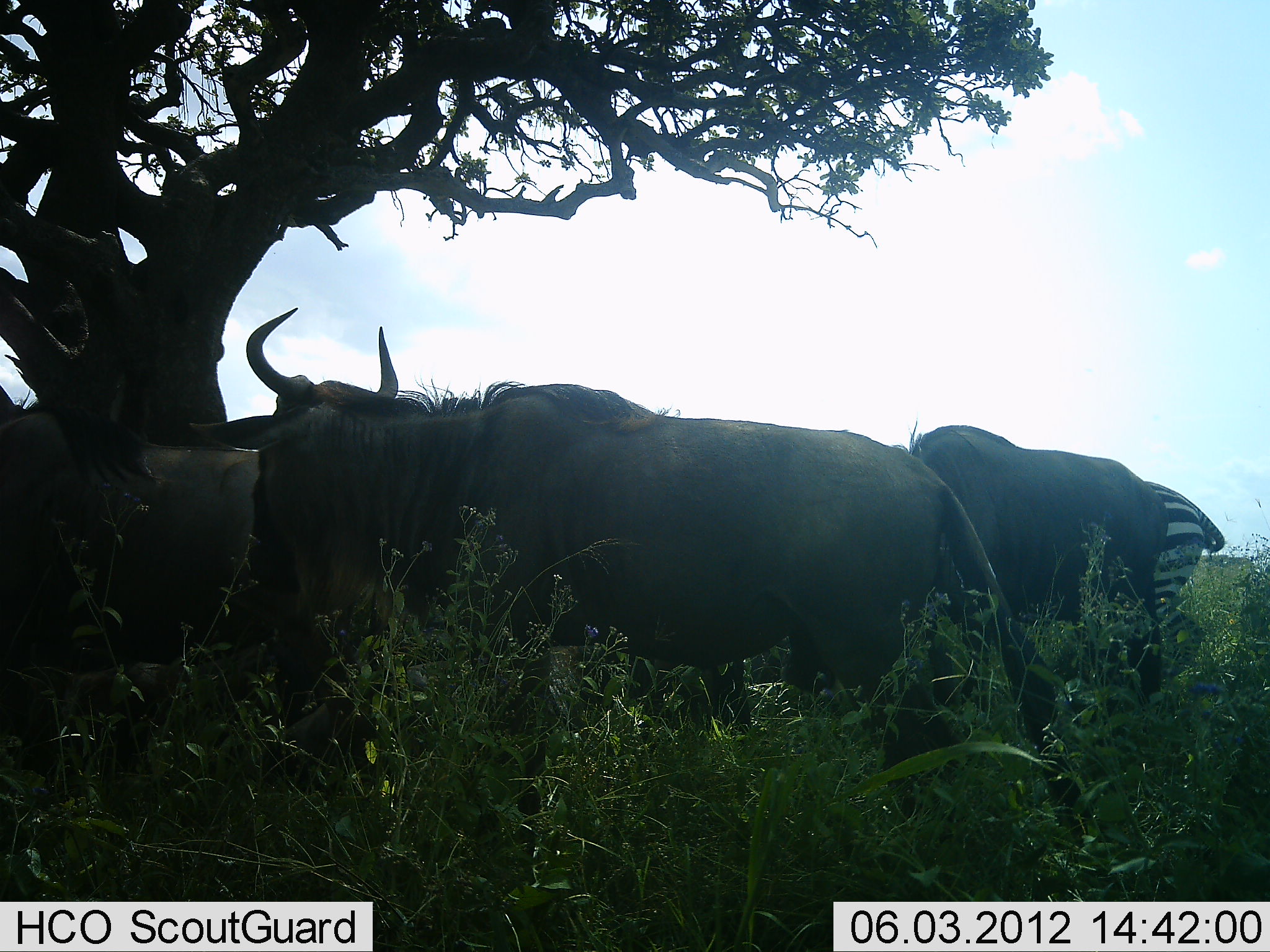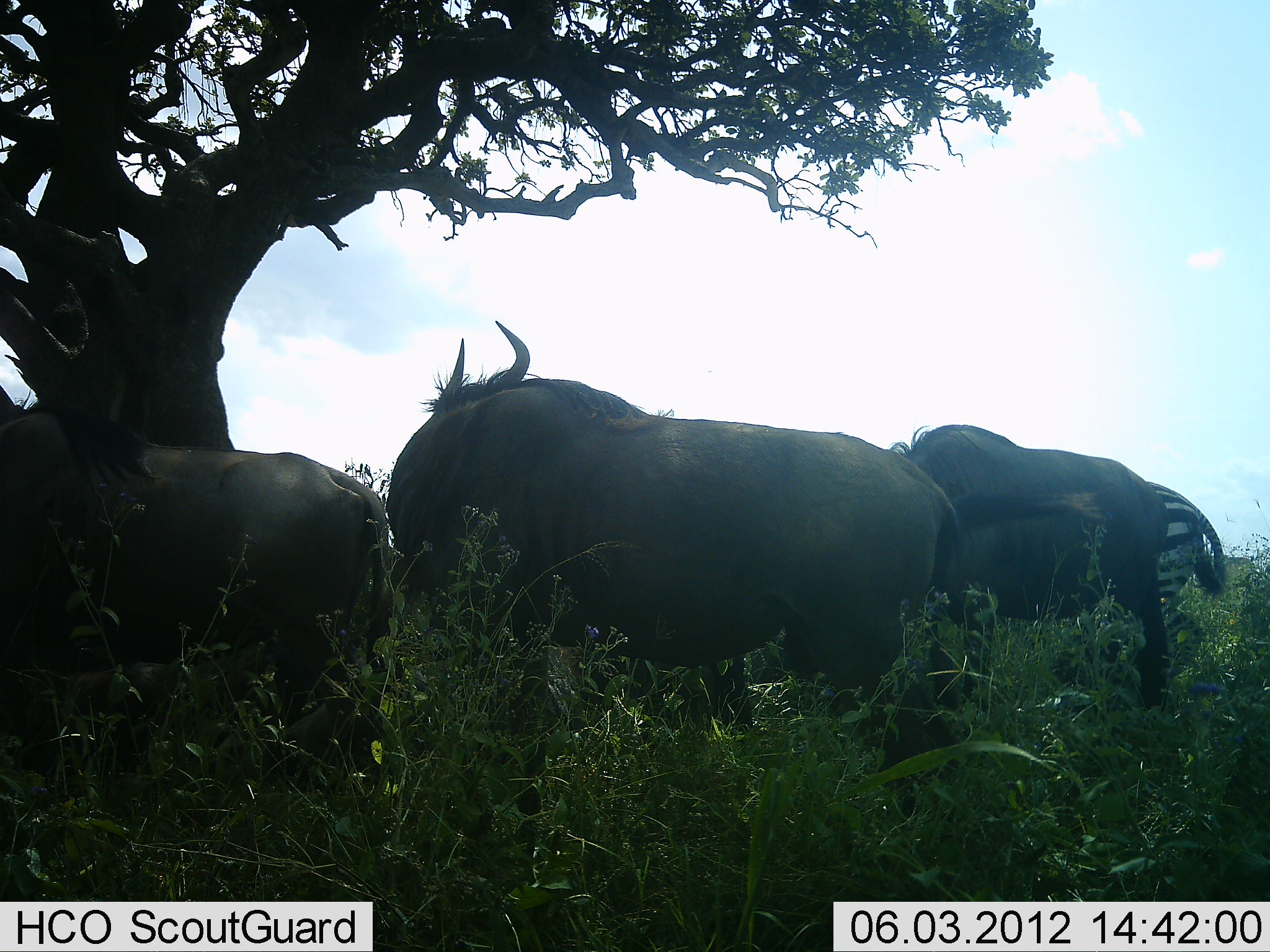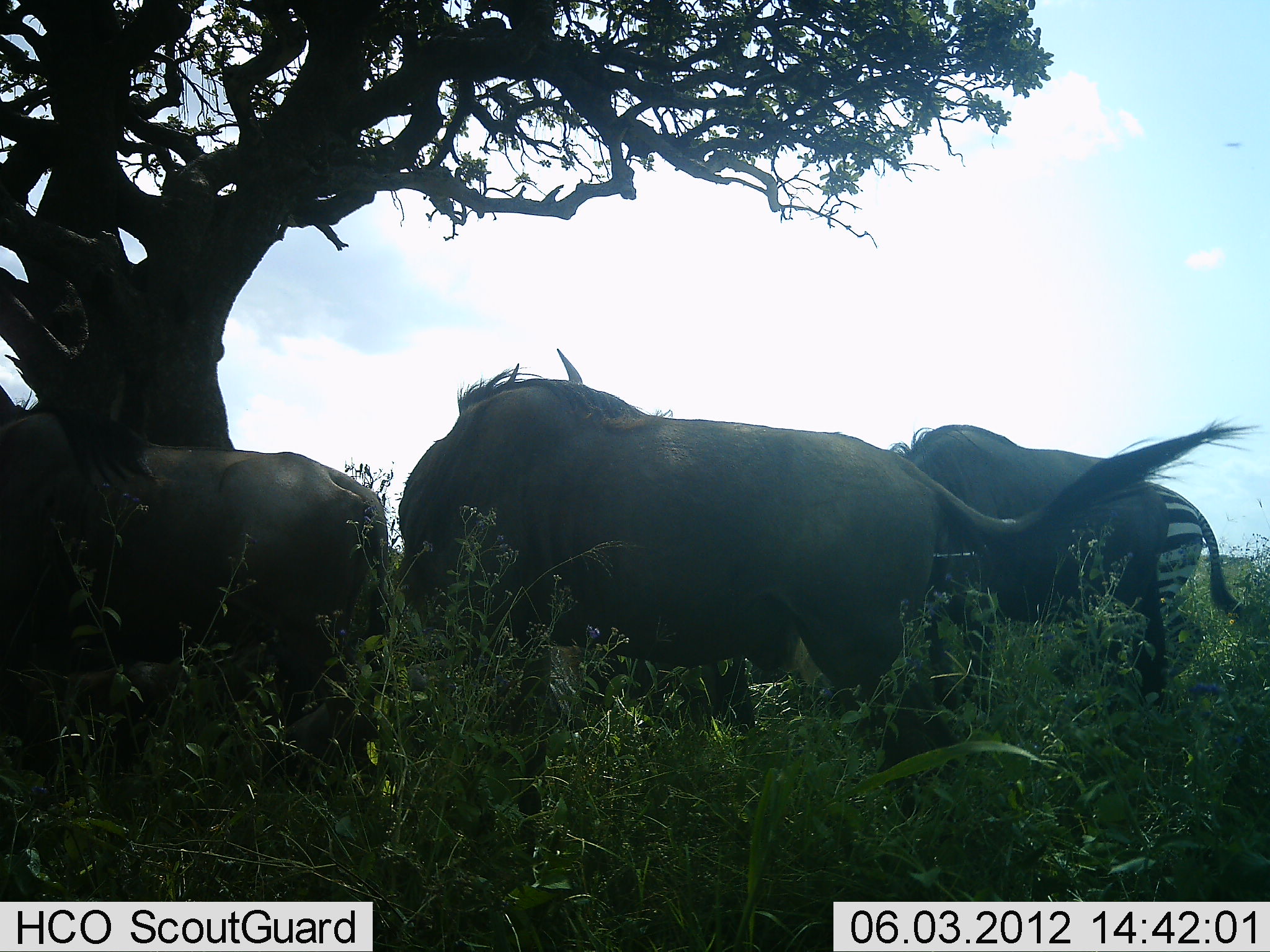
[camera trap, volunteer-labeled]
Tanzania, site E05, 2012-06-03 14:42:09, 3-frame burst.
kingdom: Animalia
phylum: Chordata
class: Mammalia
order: Artiodactyla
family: Bovidae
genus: Connochaetes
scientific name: Connochaetes taurinus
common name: blue wildebeest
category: wildebeest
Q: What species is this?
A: Wildebeest (blue wildebeest) (Connochaetes taurinus).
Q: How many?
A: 3.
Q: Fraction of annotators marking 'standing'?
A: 100%.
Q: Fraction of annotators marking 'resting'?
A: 10%.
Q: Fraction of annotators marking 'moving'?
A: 0%.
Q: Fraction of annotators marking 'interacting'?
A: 0%.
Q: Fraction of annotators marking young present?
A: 0%.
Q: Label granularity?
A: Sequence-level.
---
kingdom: Animalia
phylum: Chordata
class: Mammalia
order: Perissodactyla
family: Equidae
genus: Equus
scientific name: Equus quagga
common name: plains zebra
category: zebra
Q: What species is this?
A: Zebra (plains zebra) (Equus quagga).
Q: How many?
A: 1.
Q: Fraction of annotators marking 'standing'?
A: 100%.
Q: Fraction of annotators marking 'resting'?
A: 9%.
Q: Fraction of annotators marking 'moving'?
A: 0%.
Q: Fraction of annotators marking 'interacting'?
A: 0%.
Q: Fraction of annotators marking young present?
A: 0%.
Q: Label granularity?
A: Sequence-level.